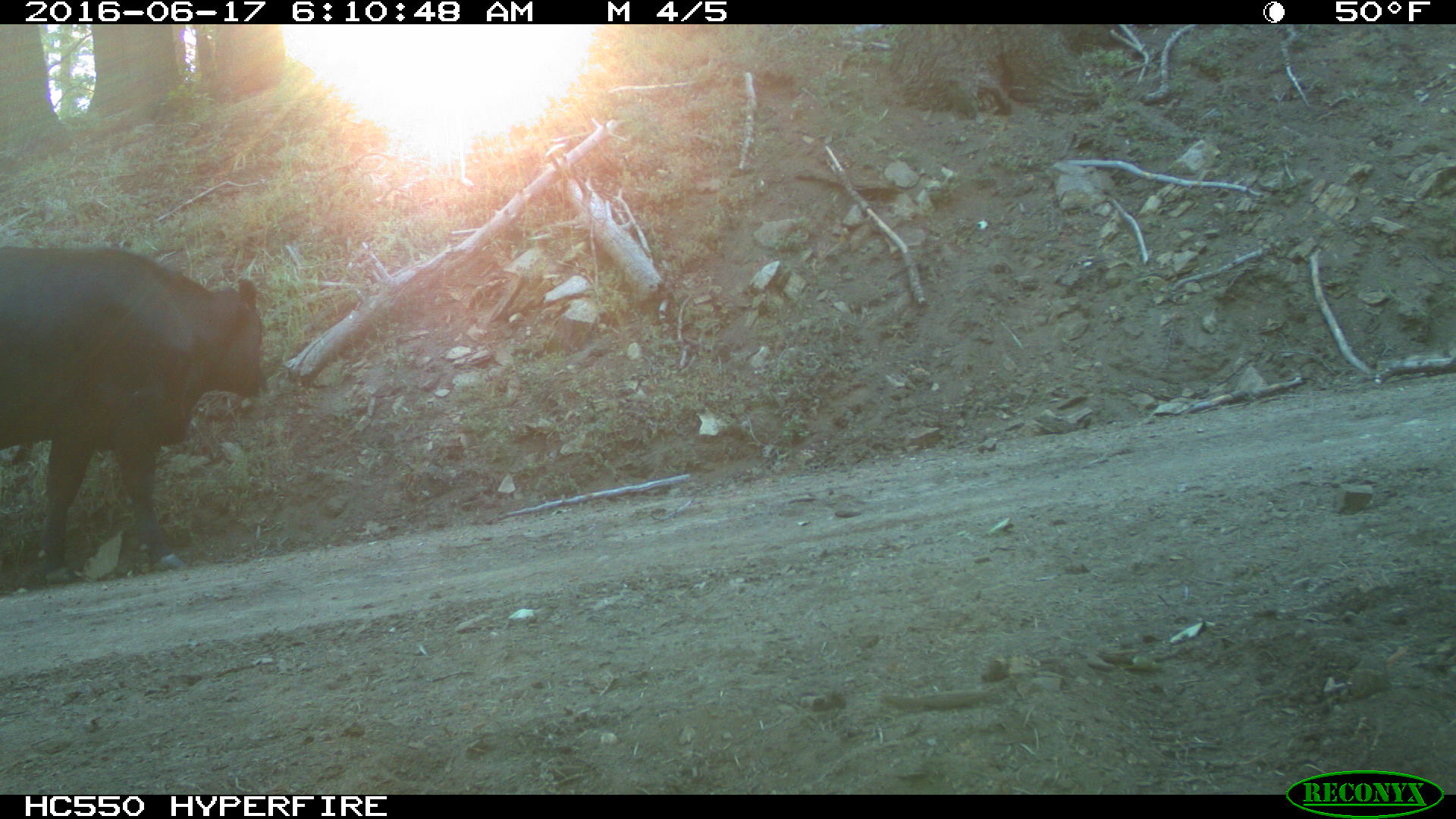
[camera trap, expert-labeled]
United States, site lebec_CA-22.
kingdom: Animalia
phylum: Chordata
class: Mammalia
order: Artiodactyla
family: Bovidae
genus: Bos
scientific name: Bos taurus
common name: domestic cow